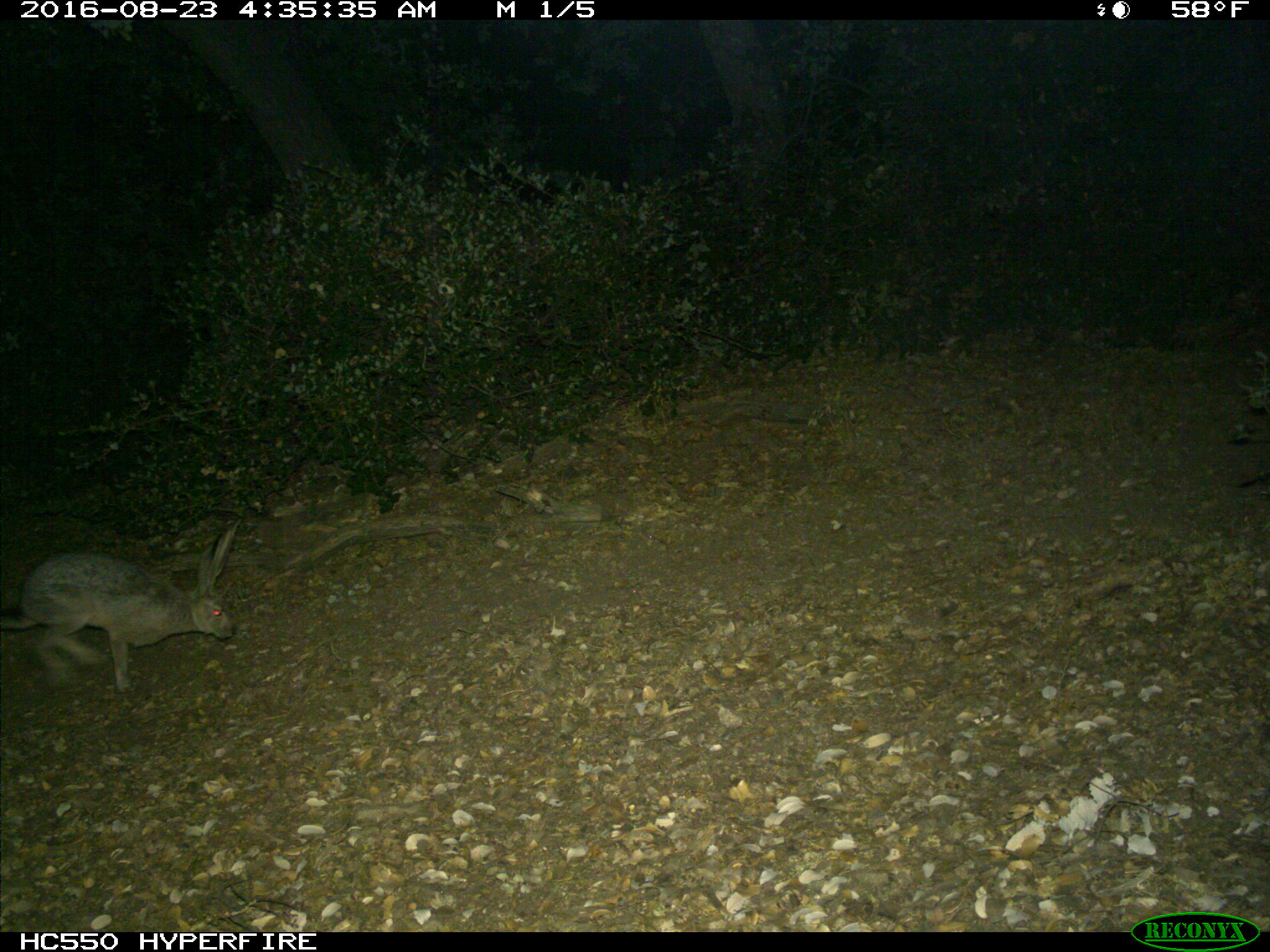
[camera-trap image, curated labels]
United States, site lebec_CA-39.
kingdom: Animalia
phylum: Chordata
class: Mammalia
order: Lagomorpha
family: Leporidae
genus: Lepus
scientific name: Lepus californicus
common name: black-tailed jackrabbit